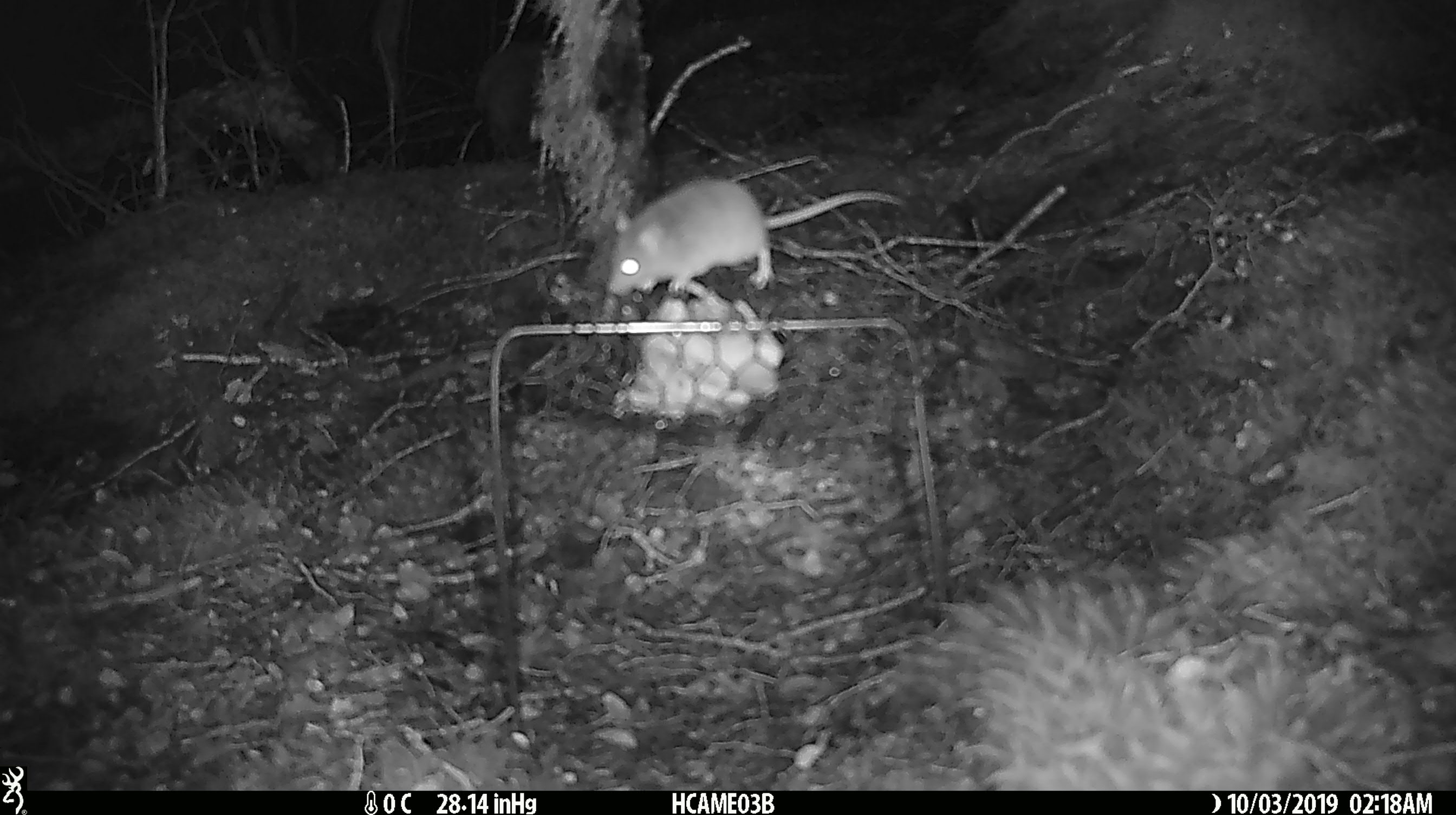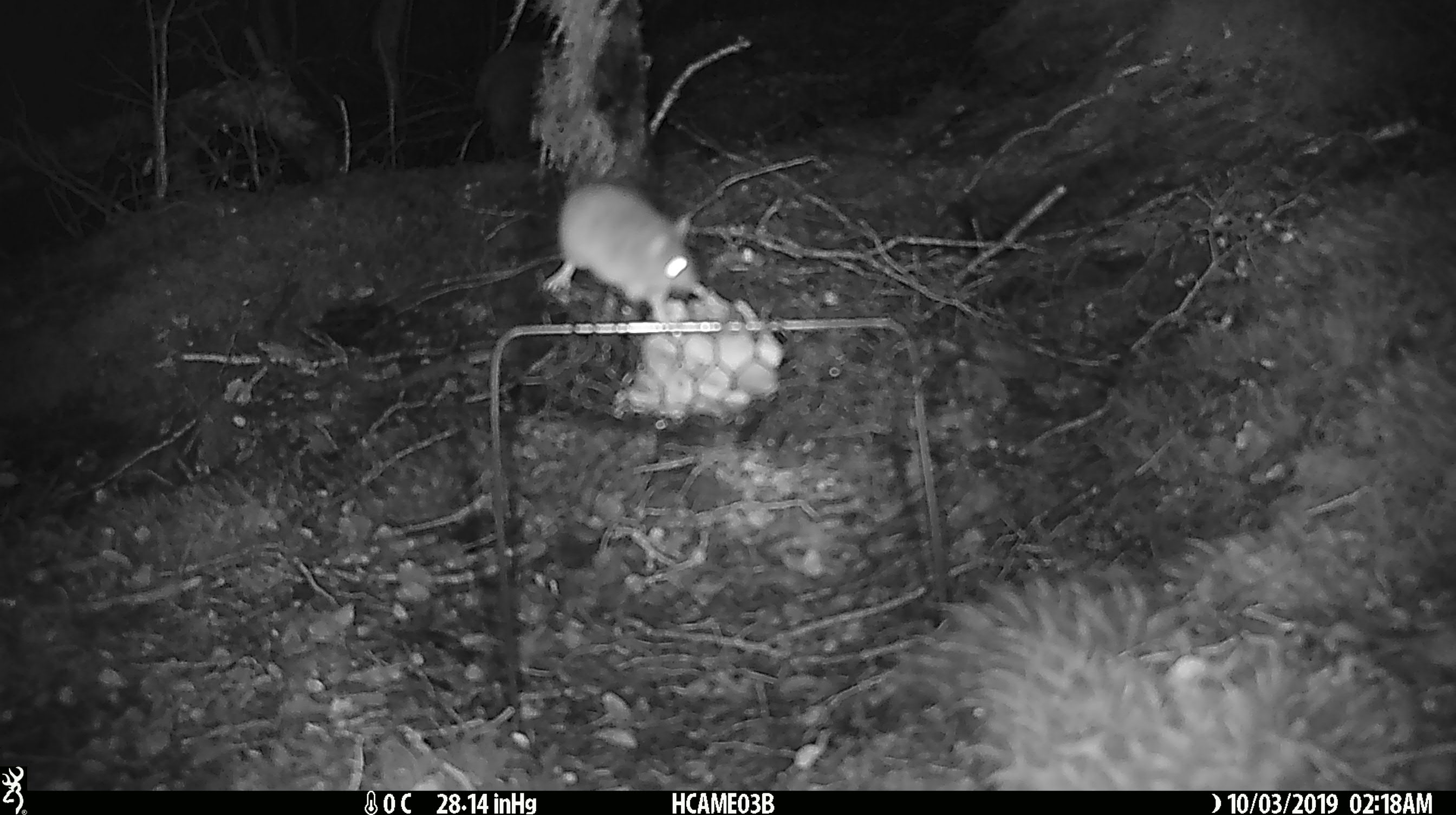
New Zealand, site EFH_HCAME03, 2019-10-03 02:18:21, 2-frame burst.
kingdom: Animalia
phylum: Chordata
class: Mammalia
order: Rodentia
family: Muridae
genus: Mus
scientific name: Mus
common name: mouse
Mouse (Mus).